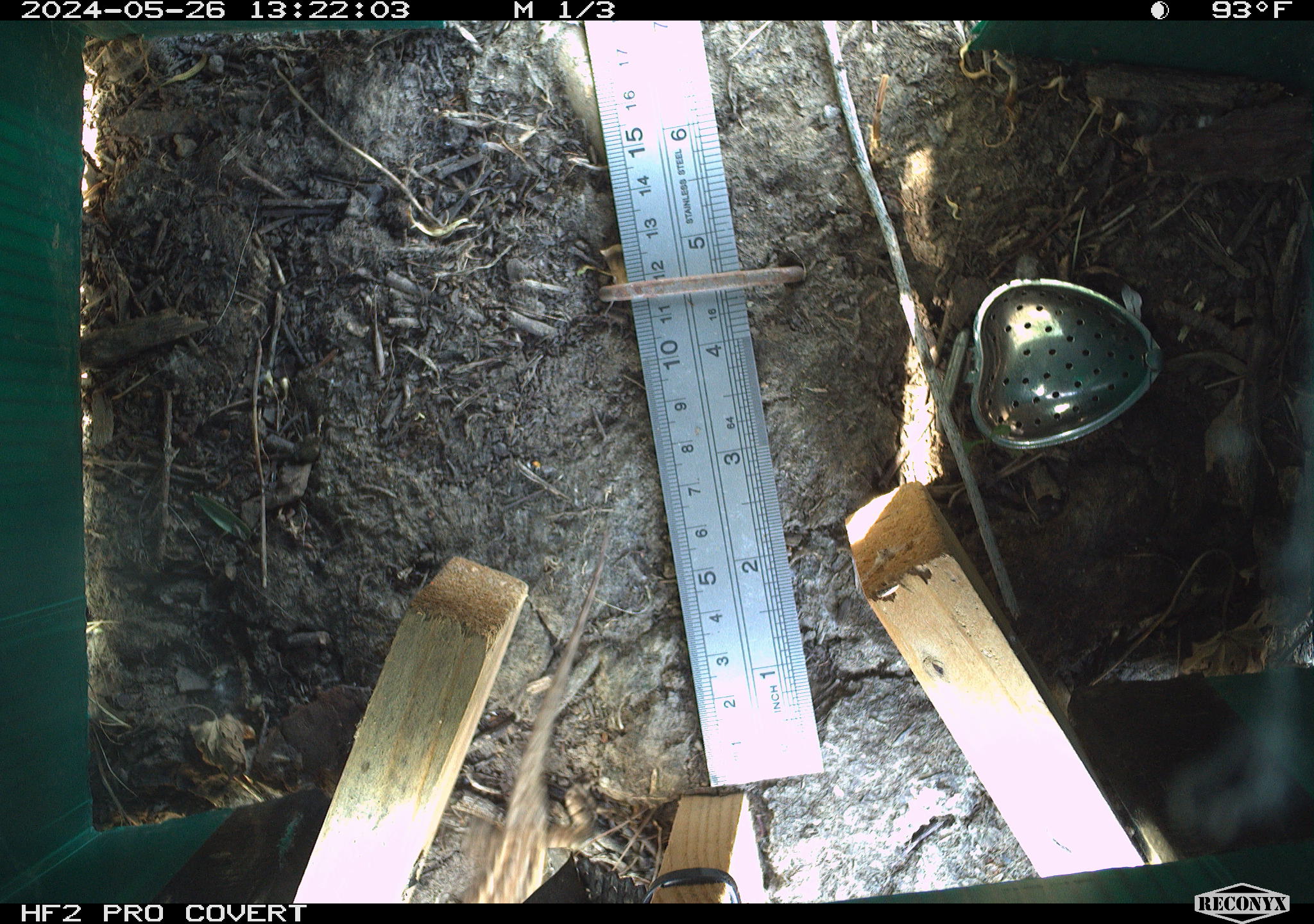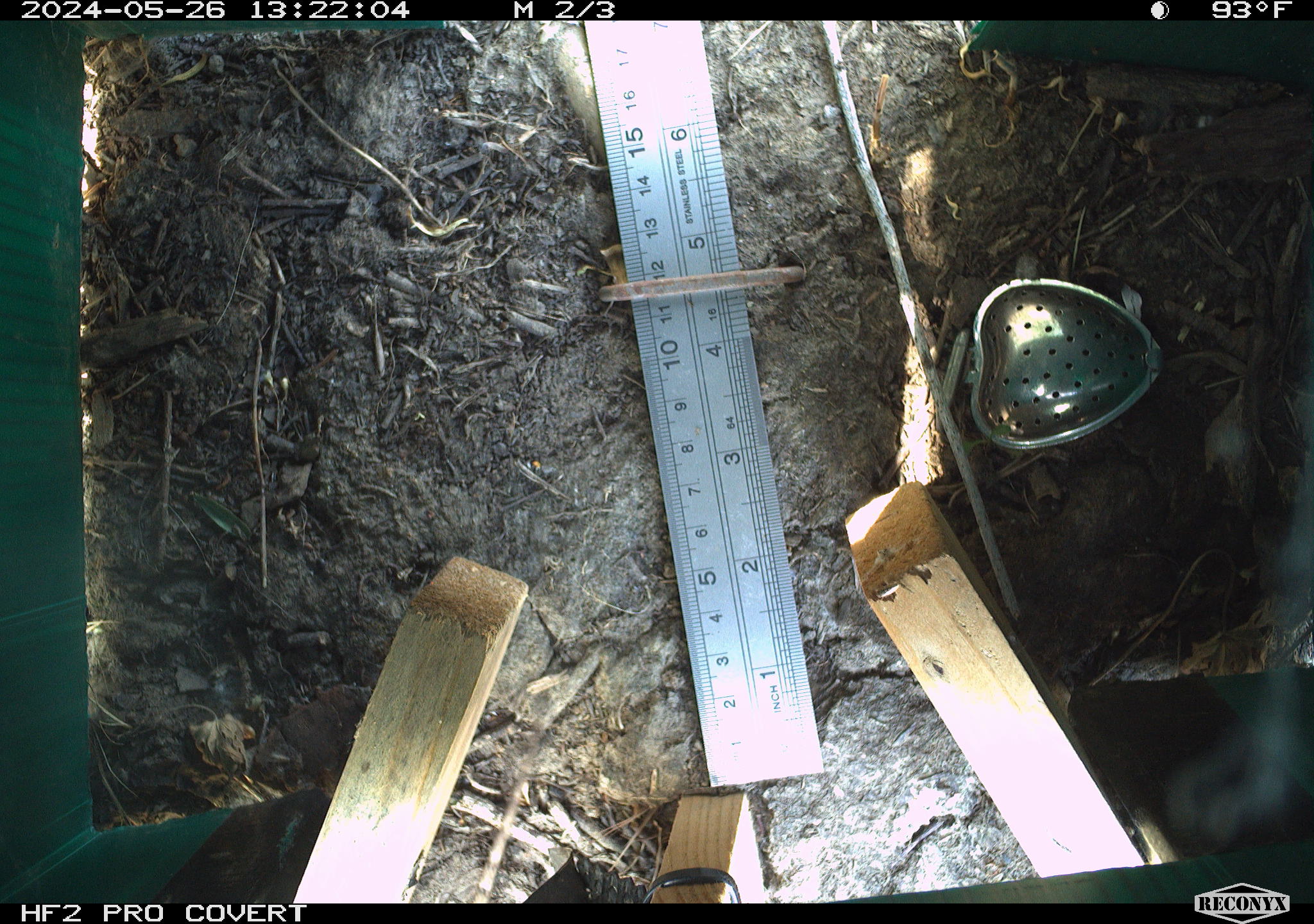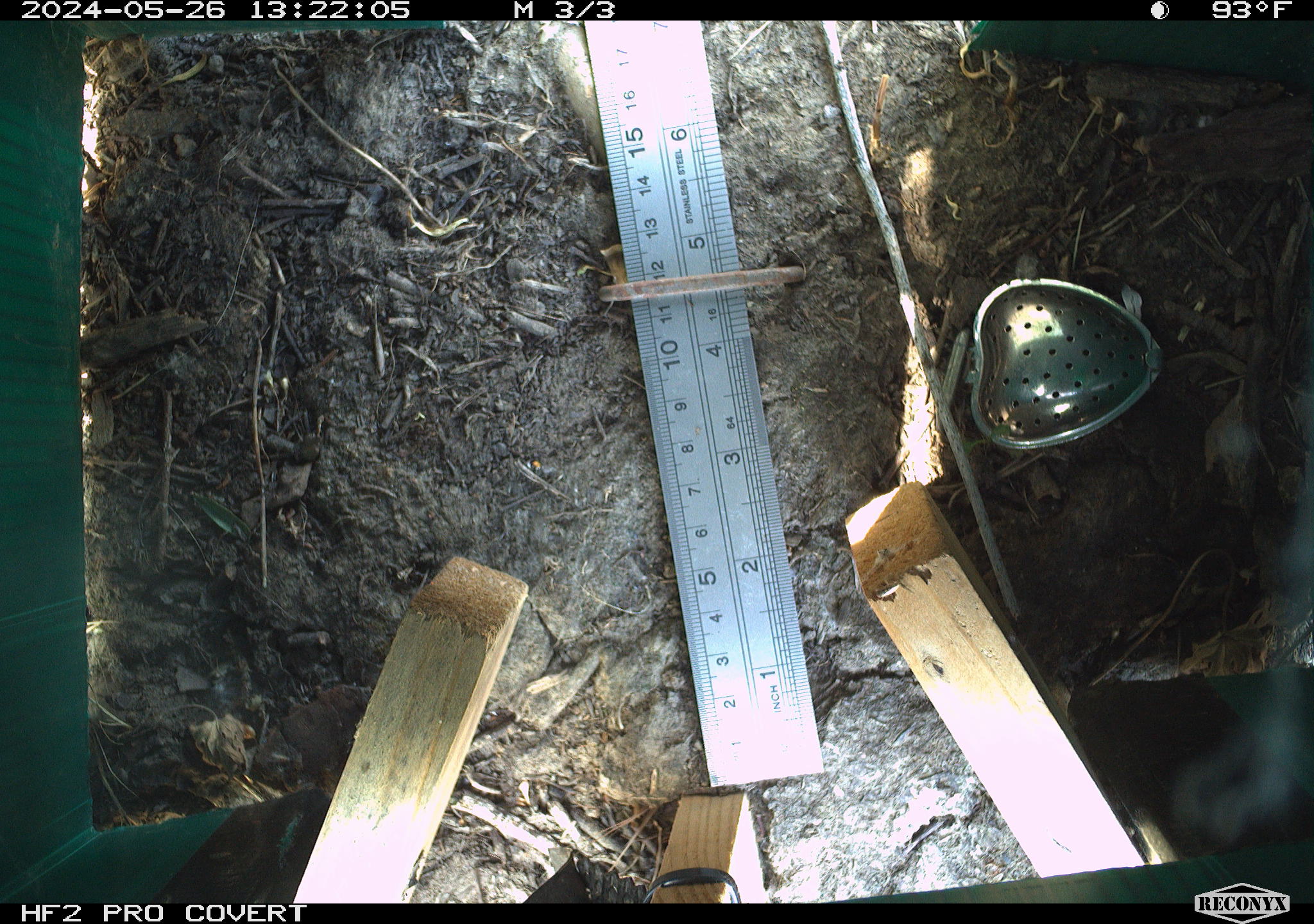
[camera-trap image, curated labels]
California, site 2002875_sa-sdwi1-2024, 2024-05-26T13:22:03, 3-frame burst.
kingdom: Animalia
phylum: Chordata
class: Reptilia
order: Squamata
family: Phrynosomatidae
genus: Sceloporus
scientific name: Sceloporus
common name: spiny lizards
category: sceloporus species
Sceloporus species (spiny lizards) (Sceloporus).